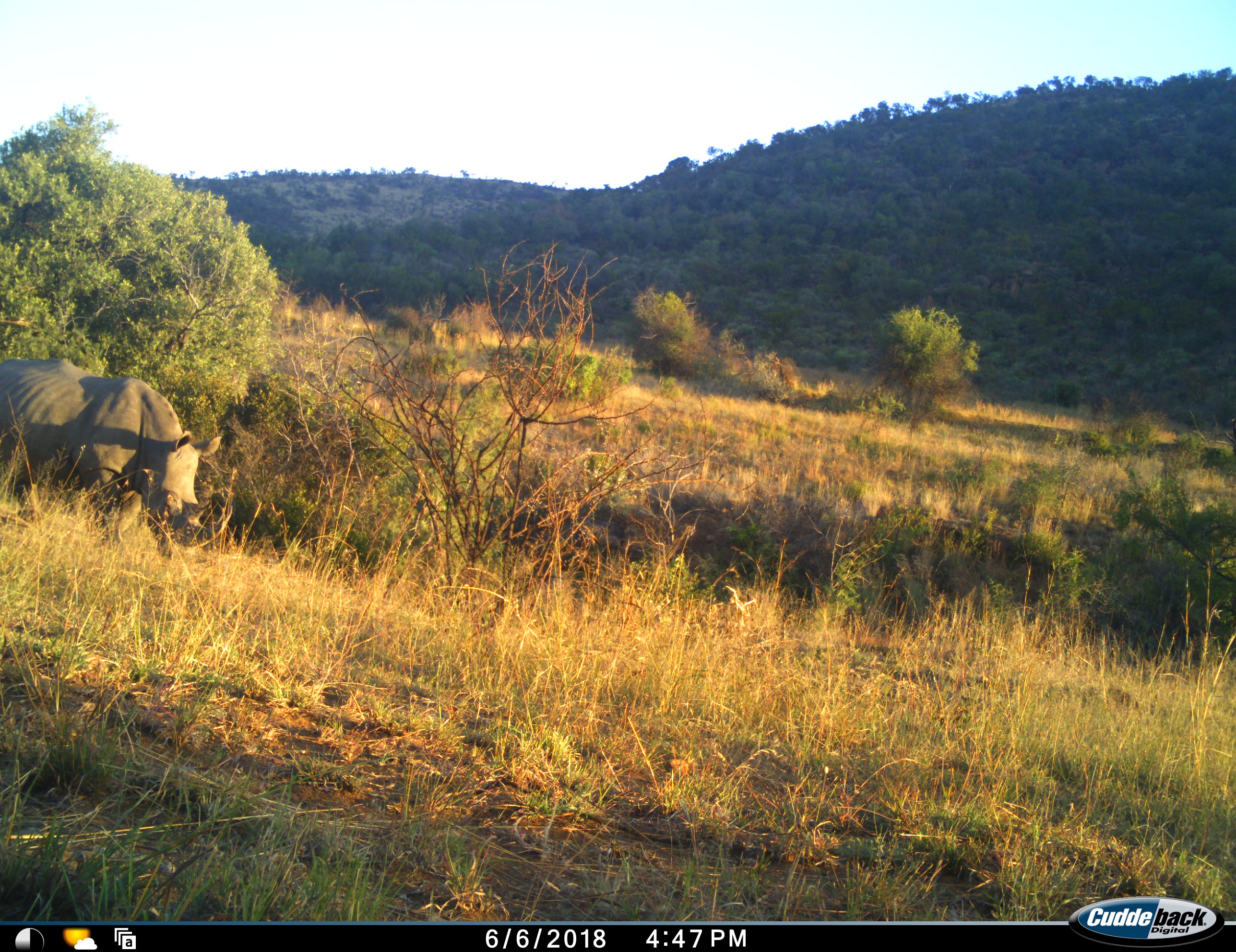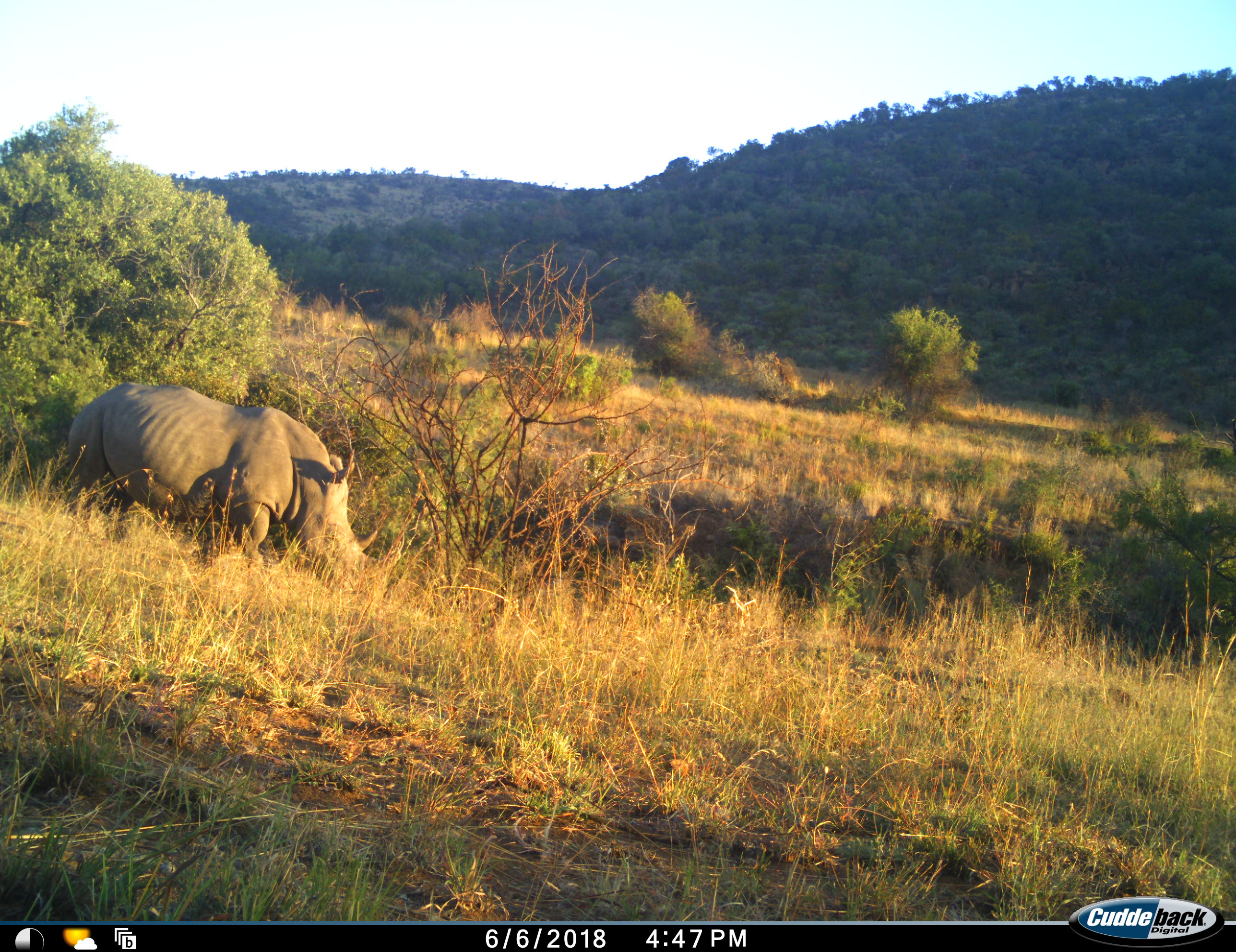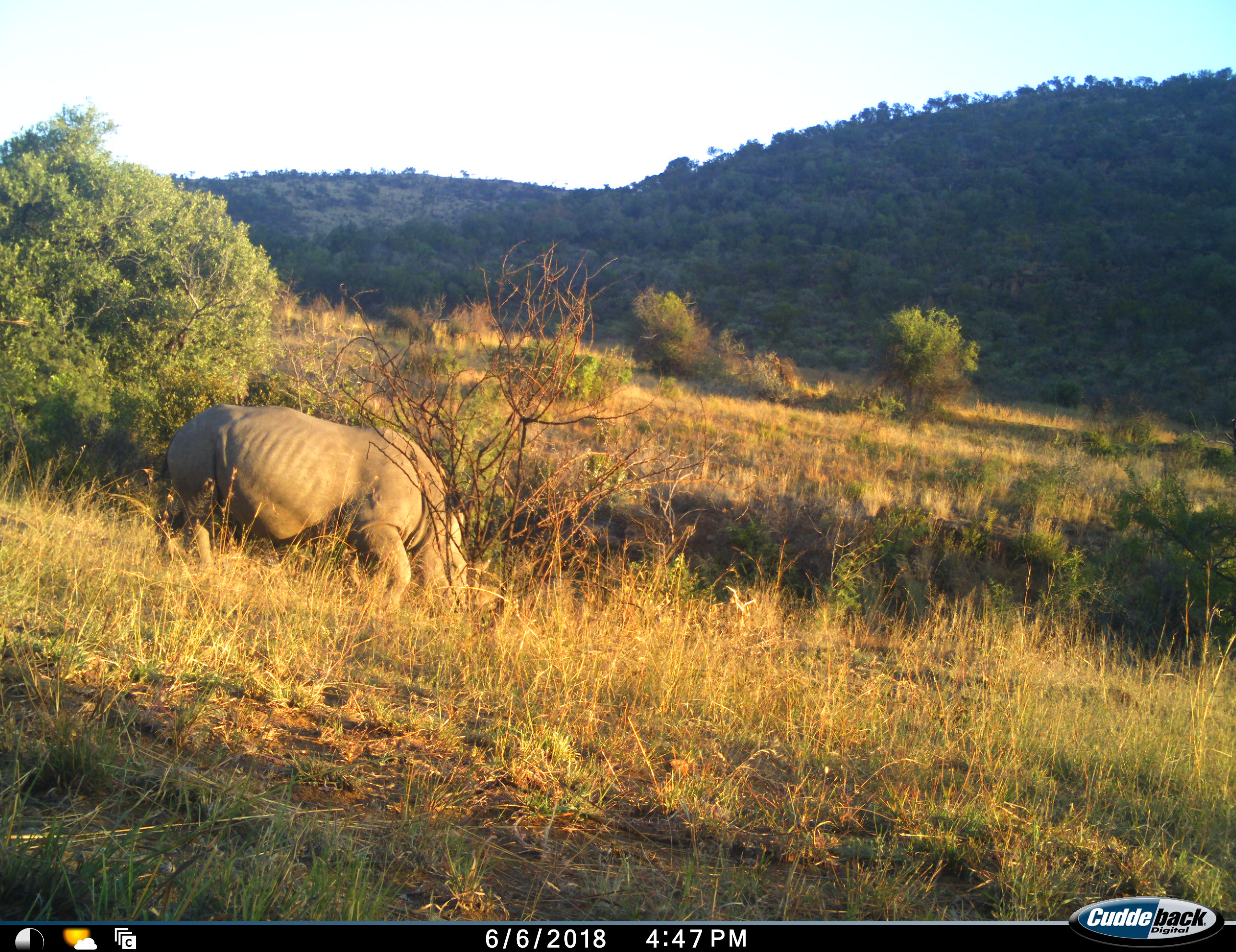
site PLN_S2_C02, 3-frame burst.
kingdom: Animalia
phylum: Chordata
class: Mammalia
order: Perissodactyla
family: Rhinocerotidae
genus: Ceratotherium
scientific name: Ceratotherium simum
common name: white rhinoceros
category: rhinoceroswhite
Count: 1.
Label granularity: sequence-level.